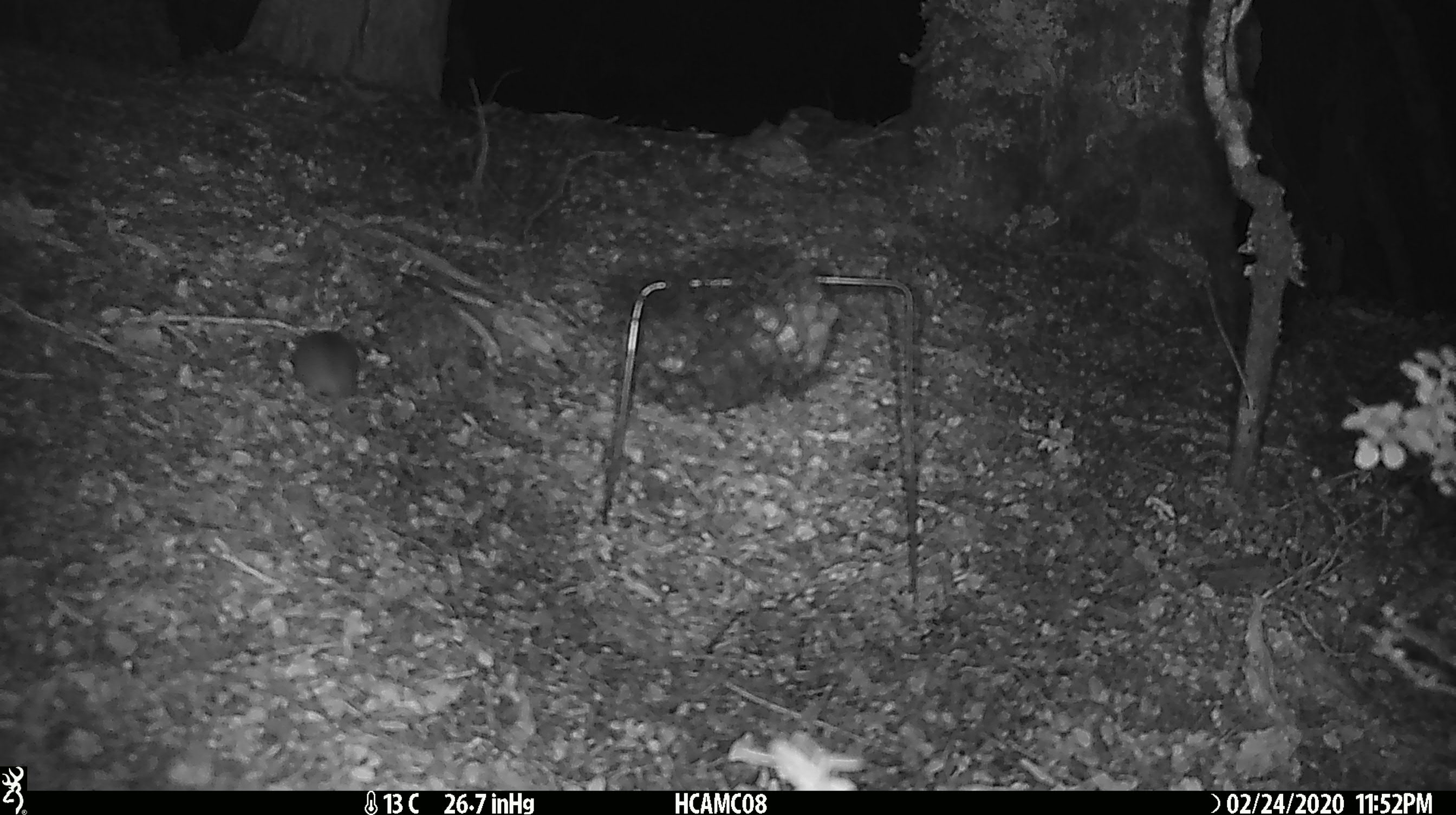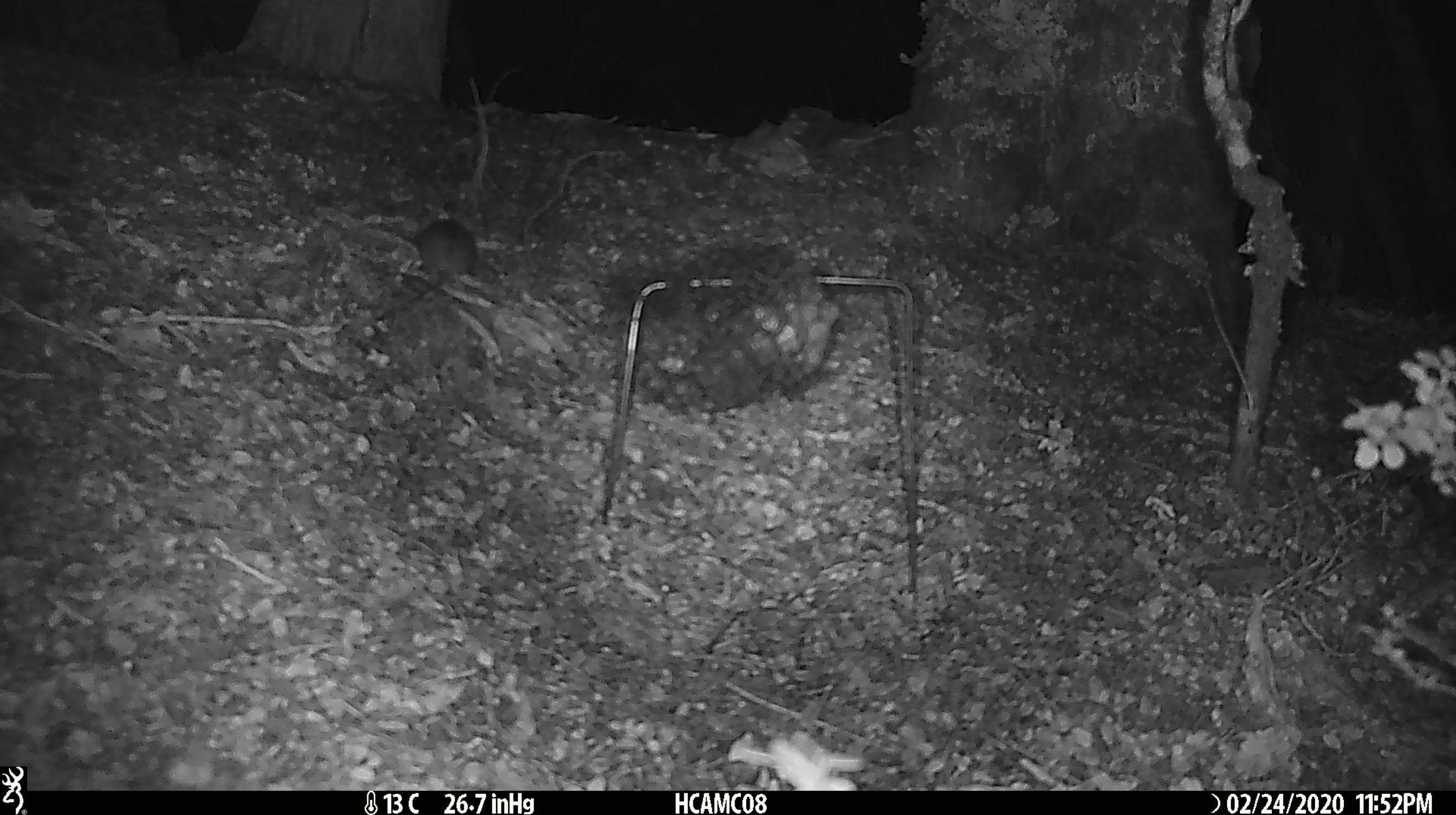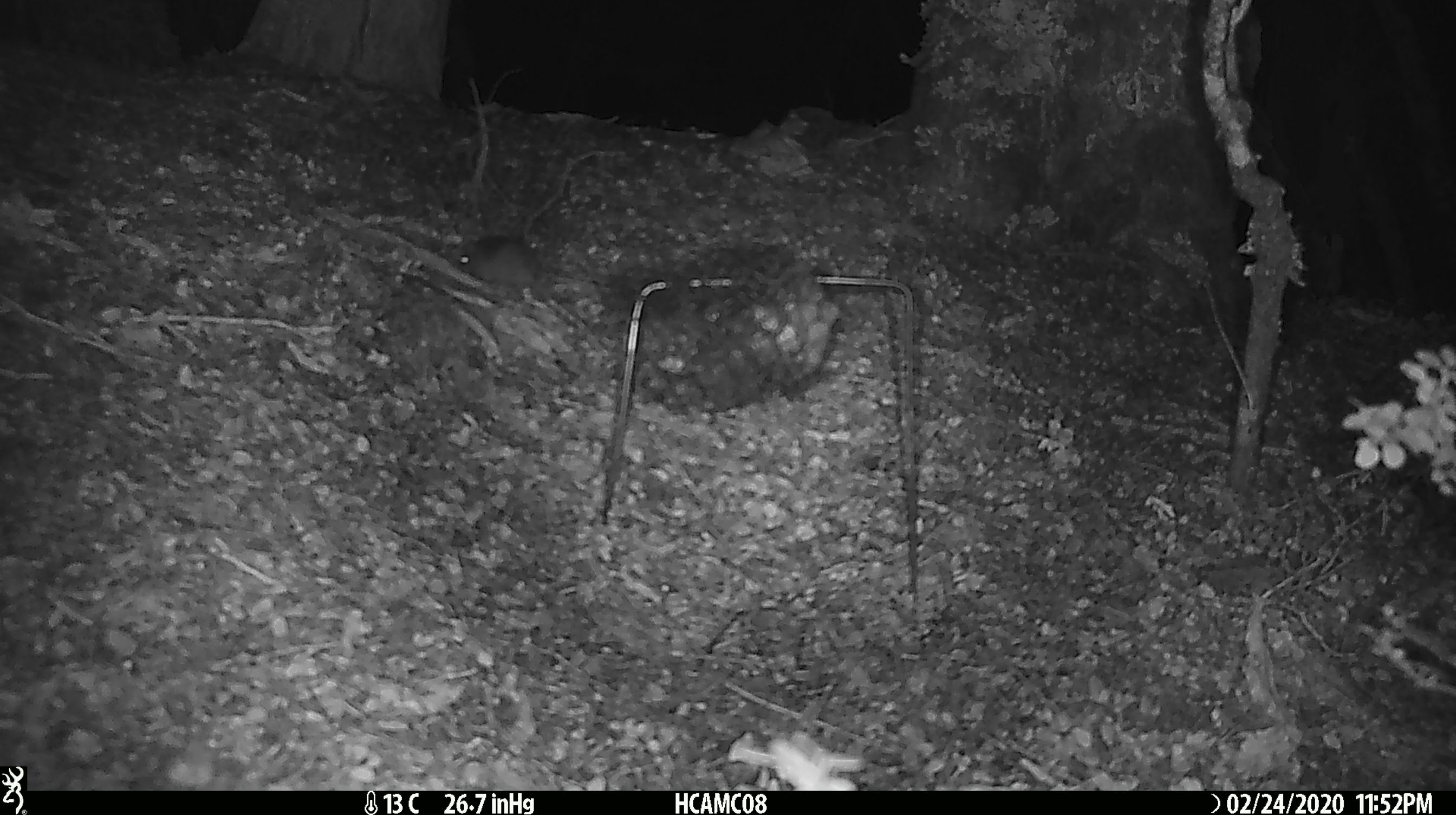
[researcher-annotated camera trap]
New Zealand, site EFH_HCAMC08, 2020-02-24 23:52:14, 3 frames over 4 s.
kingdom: Animalia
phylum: Chordata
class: Mammalia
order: Rodentia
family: Muridae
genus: Mus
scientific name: Mus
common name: mouse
Mouse (Mus).